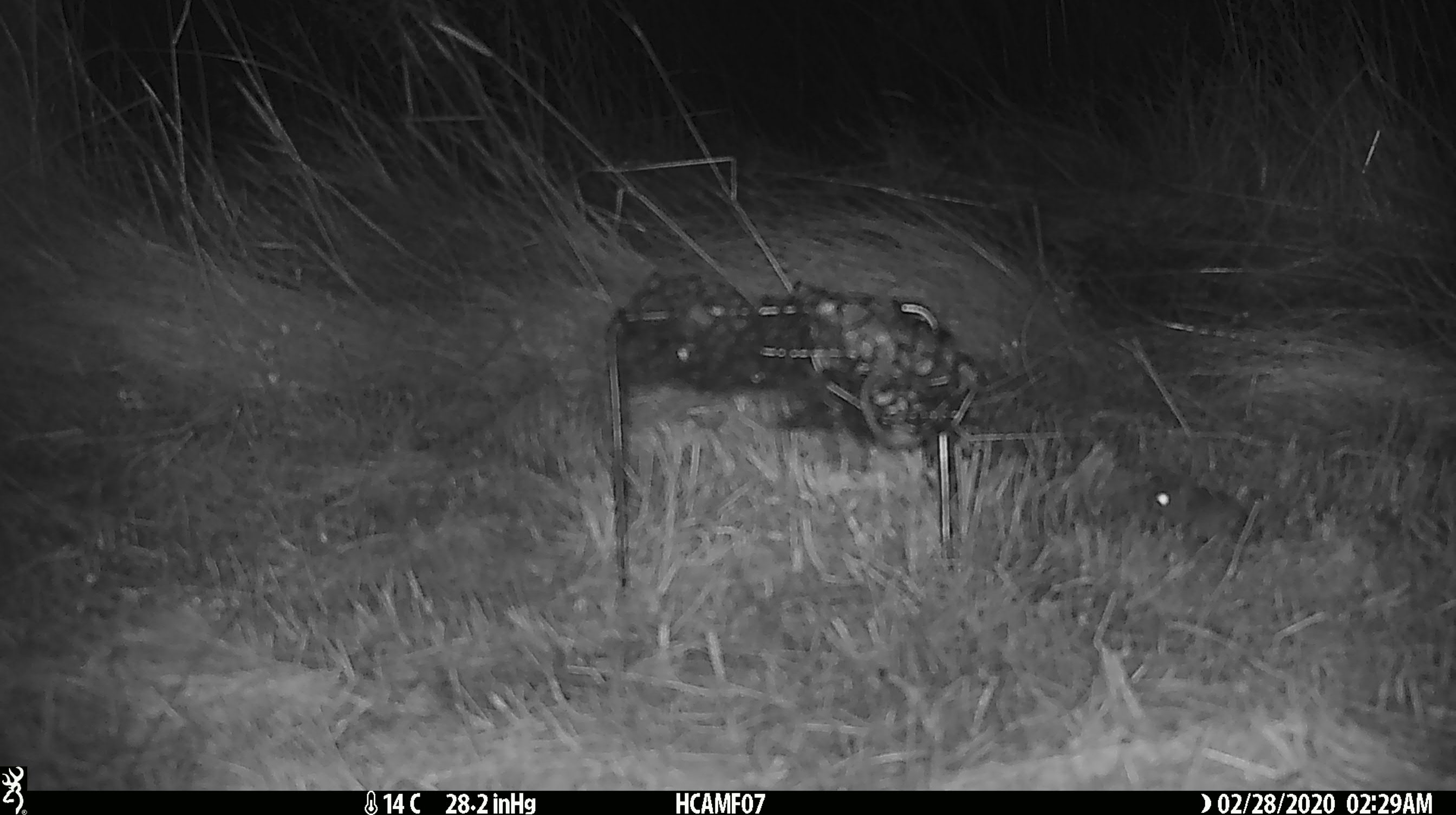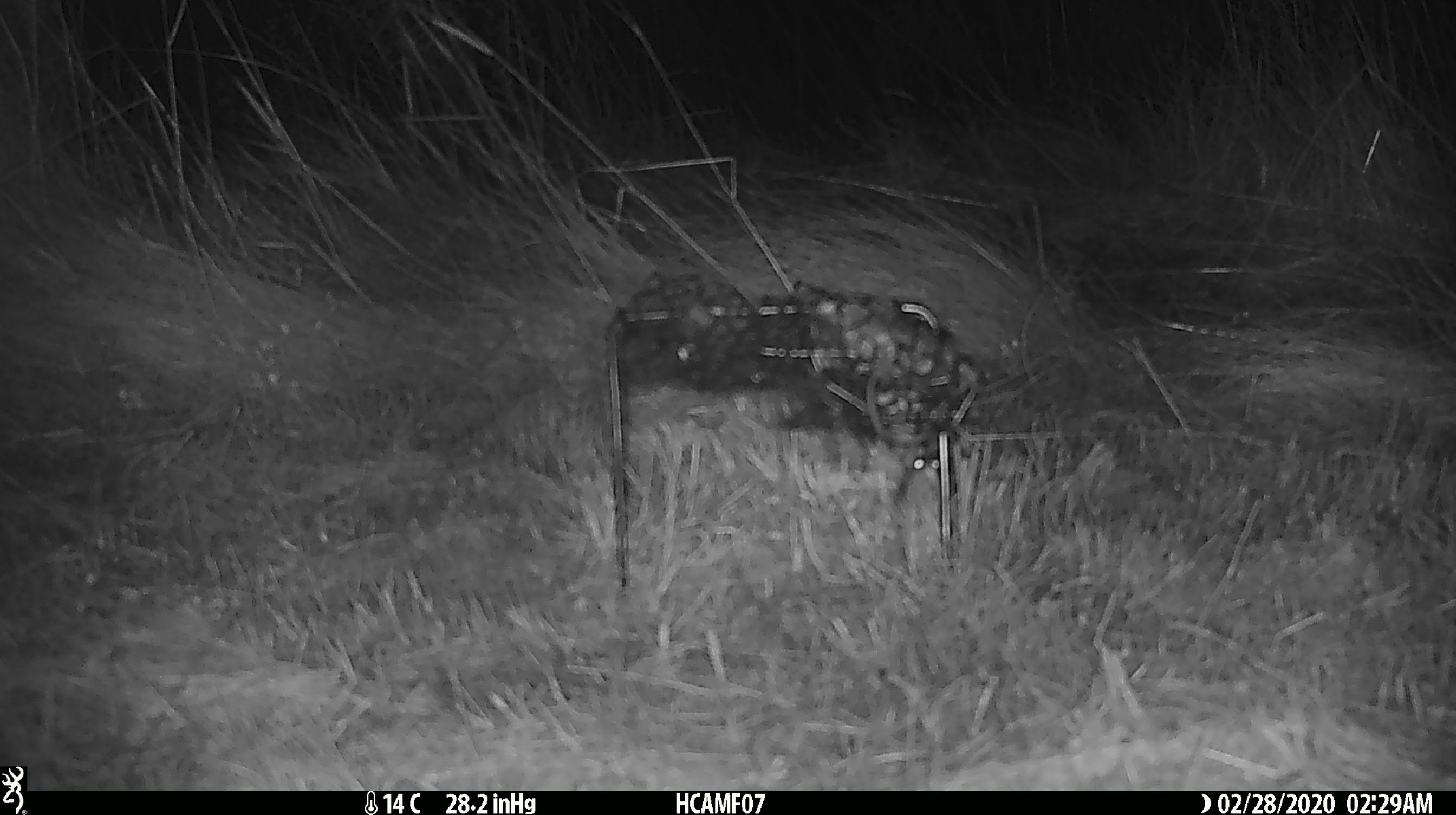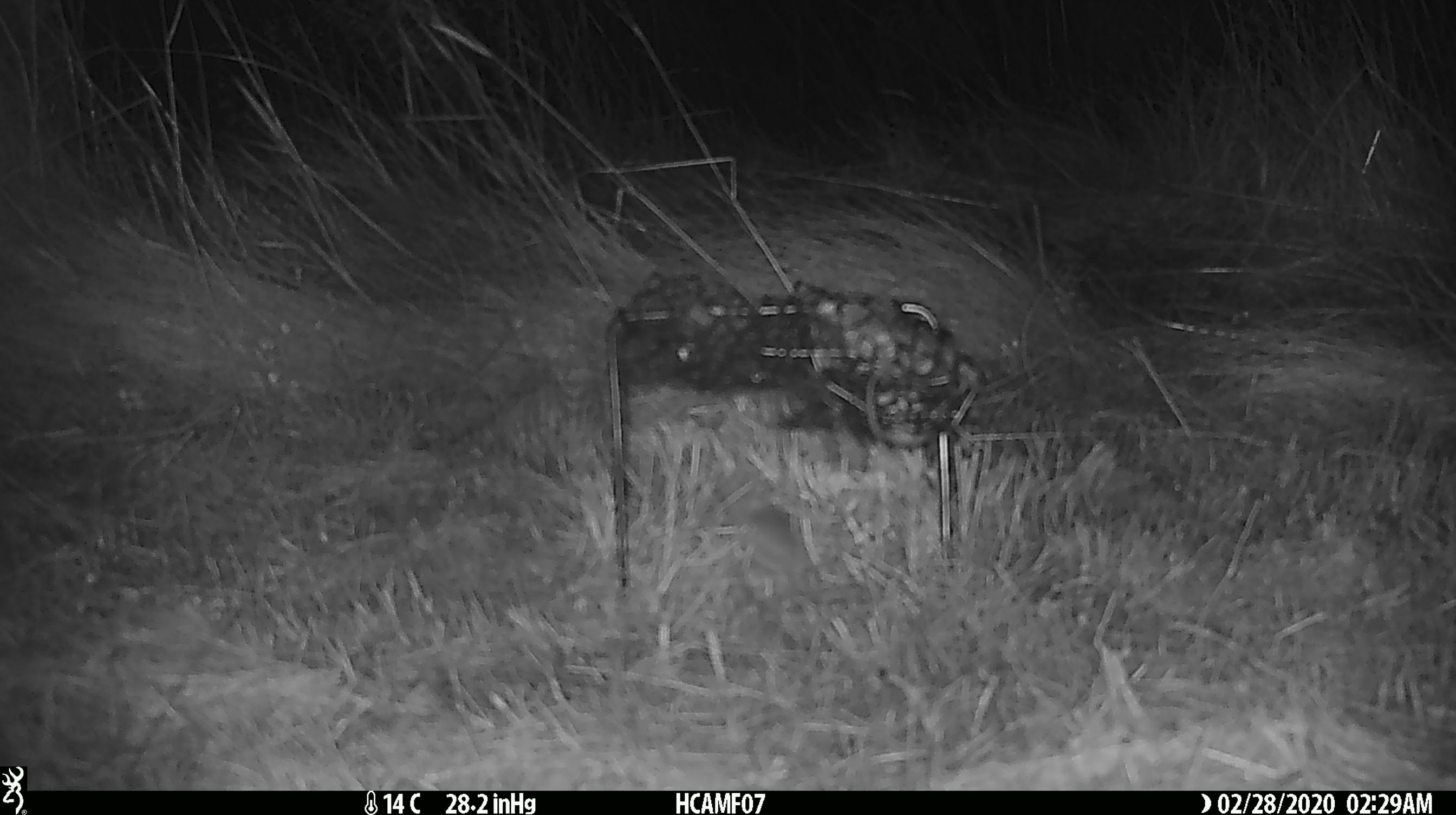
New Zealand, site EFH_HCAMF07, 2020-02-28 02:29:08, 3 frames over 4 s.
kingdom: Animalia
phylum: Chordata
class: Mammalia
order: Rodentia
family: Muridae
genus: Mus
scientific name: Mus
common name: mouse